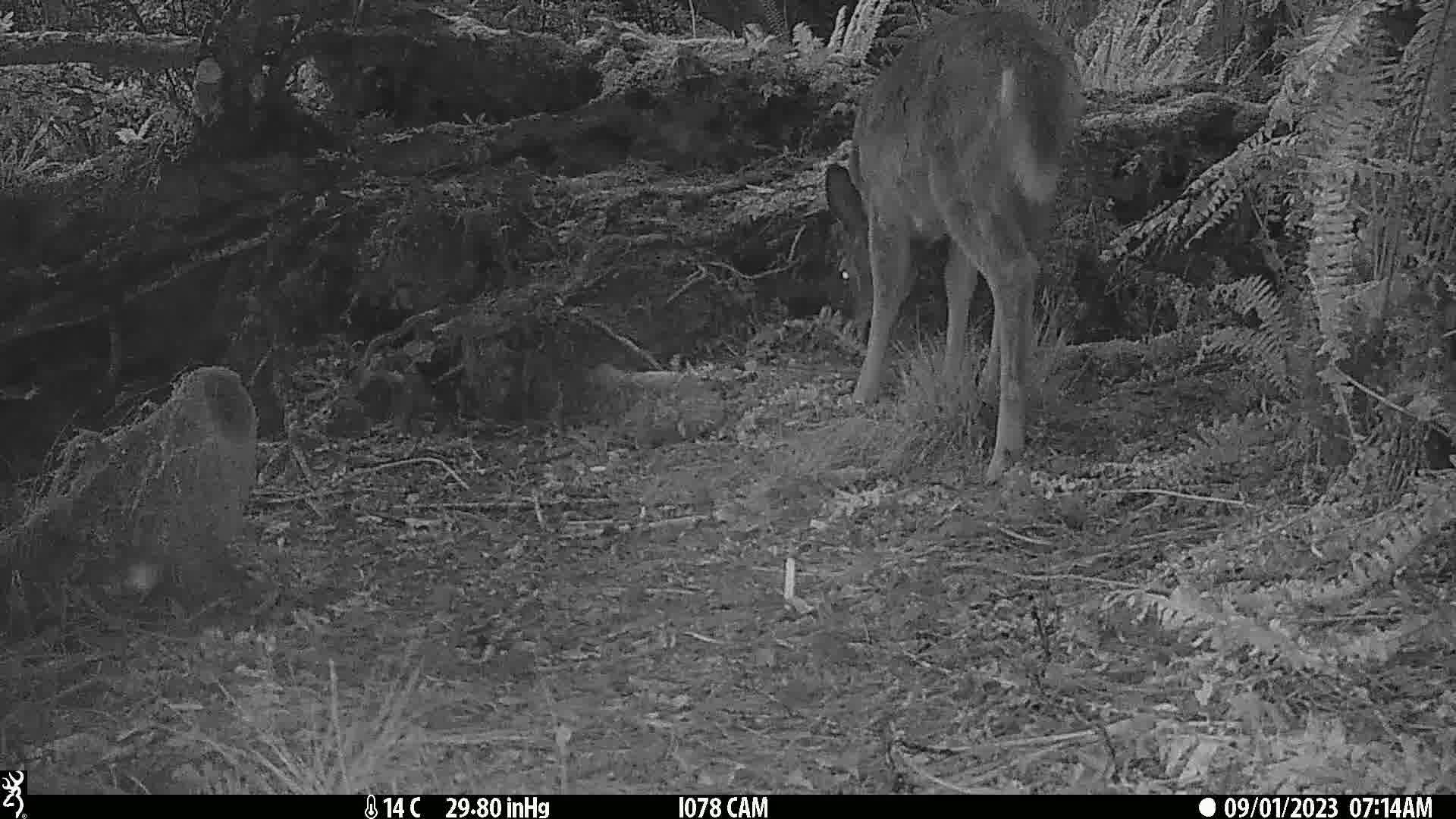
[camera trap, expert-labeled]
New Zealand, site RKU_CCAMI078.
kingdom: Animalia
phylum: Chordata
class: Mammalia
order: Artiodactyla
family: Cervidae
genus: Odocoileus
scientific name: Odocoileus virginianus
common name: white-tailed deer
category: white tailed deer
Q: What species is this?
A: White tailed deer (white-tailed deer) (Odocoileus virginianus).